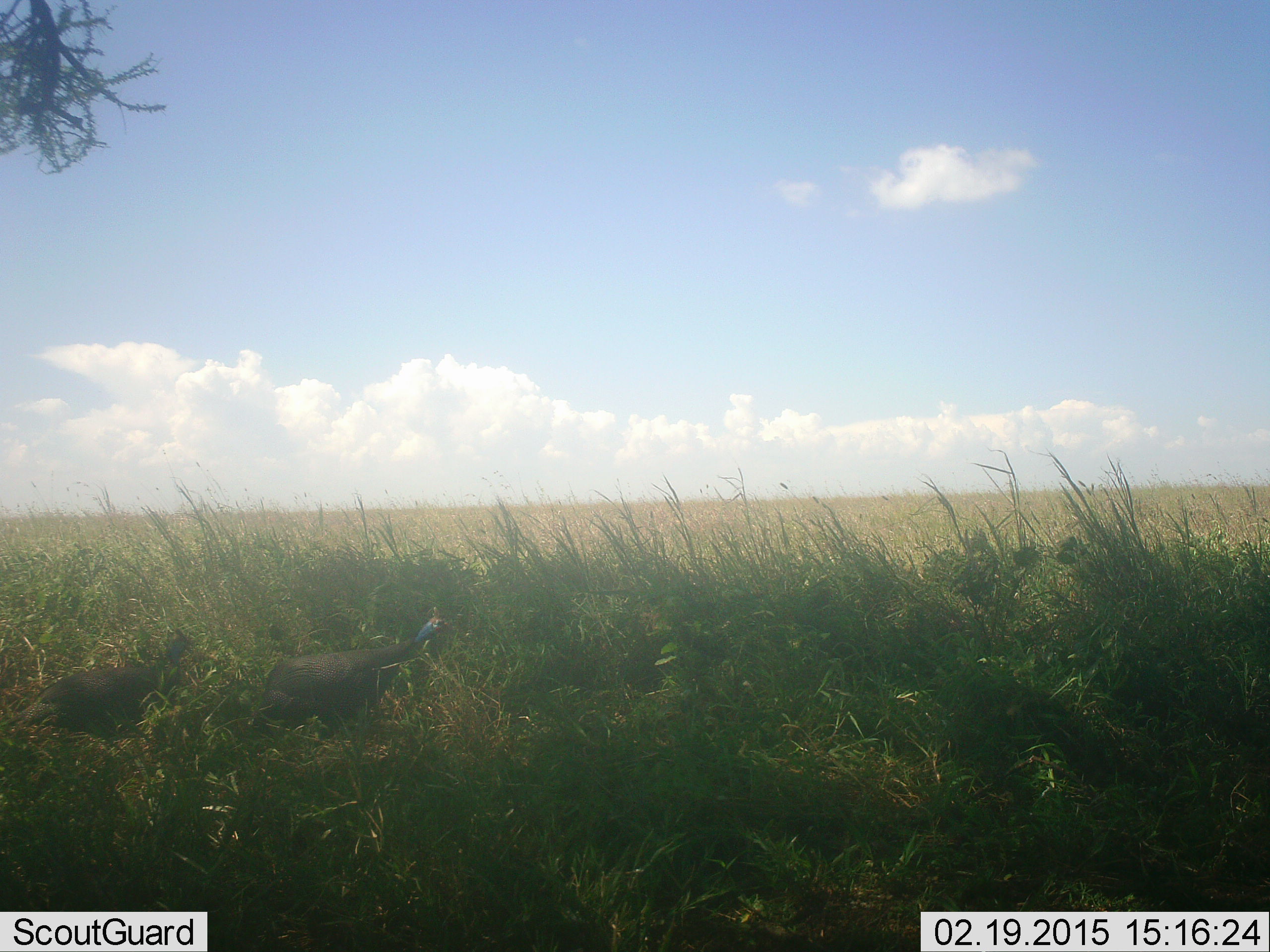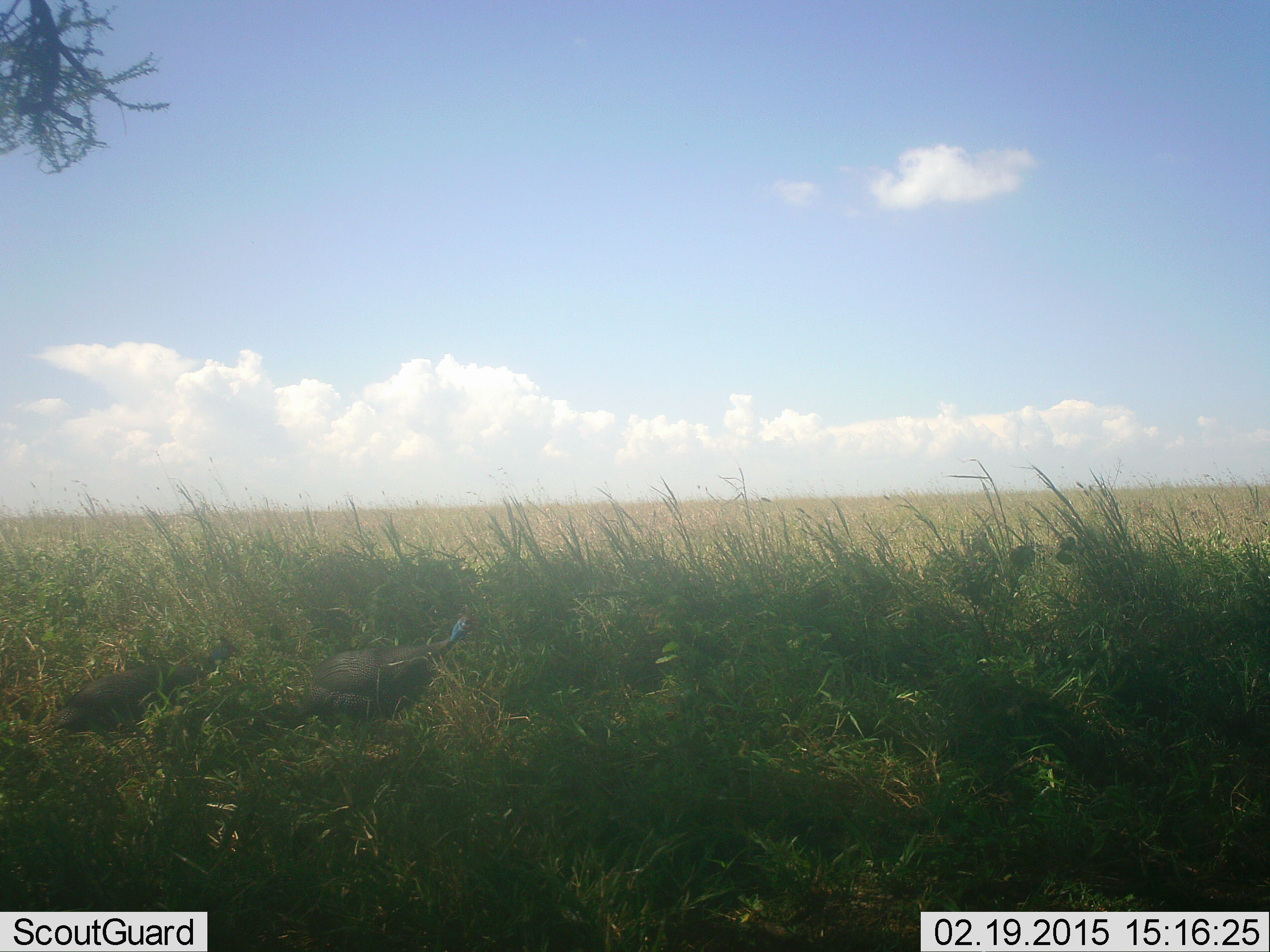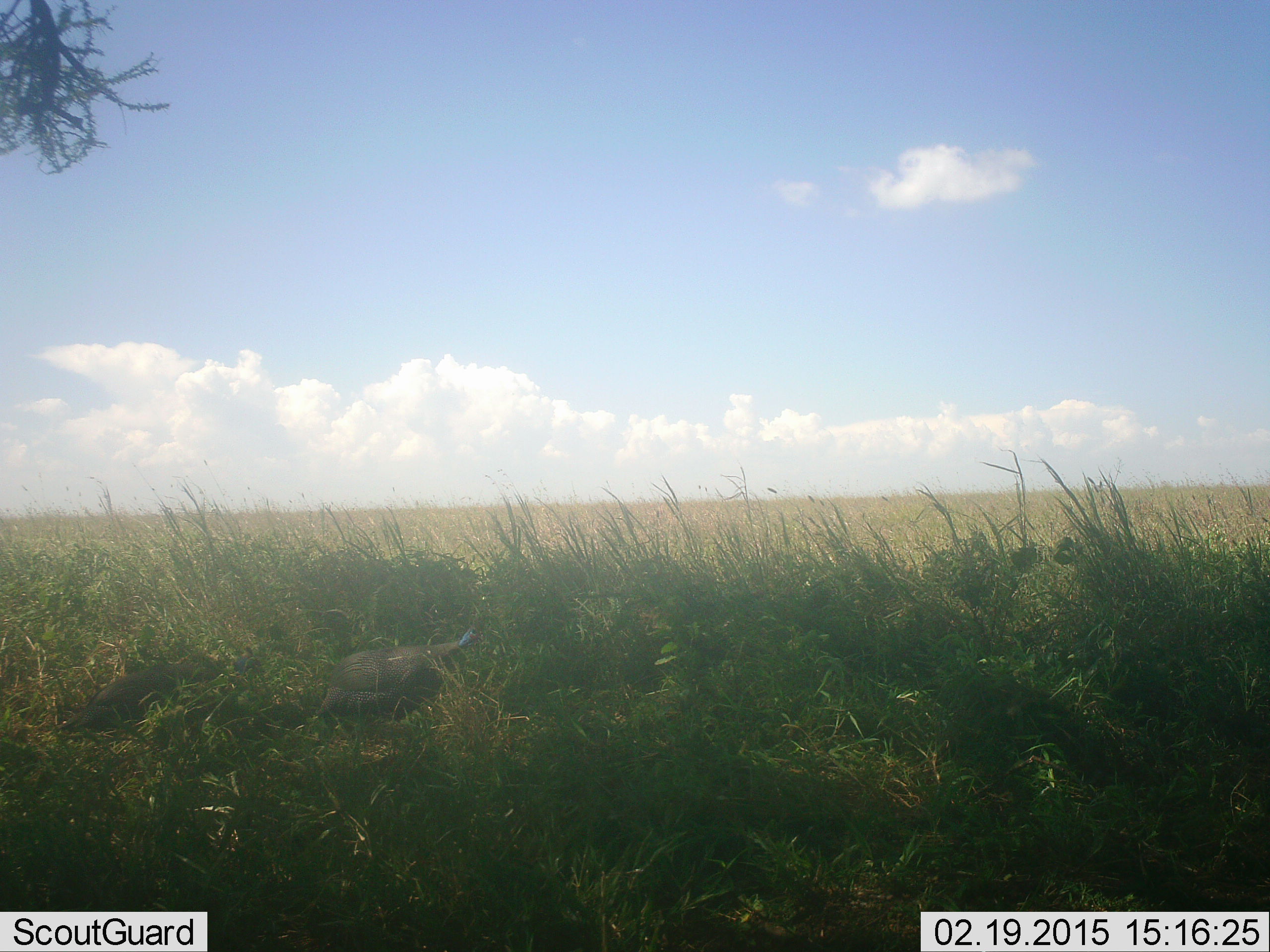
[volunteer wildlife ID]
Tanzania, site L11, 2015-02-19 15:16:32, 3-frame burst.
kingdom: Animalia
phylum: Chordata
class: Aves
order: Galliformes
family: Numididae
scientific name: Numididae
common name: guinea fowl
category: guineafowl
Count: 2.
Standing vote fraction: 20%.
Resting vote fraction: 0%.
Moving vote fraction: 100%.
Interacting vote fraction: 0%.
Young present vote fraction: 0%.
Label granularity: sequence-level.